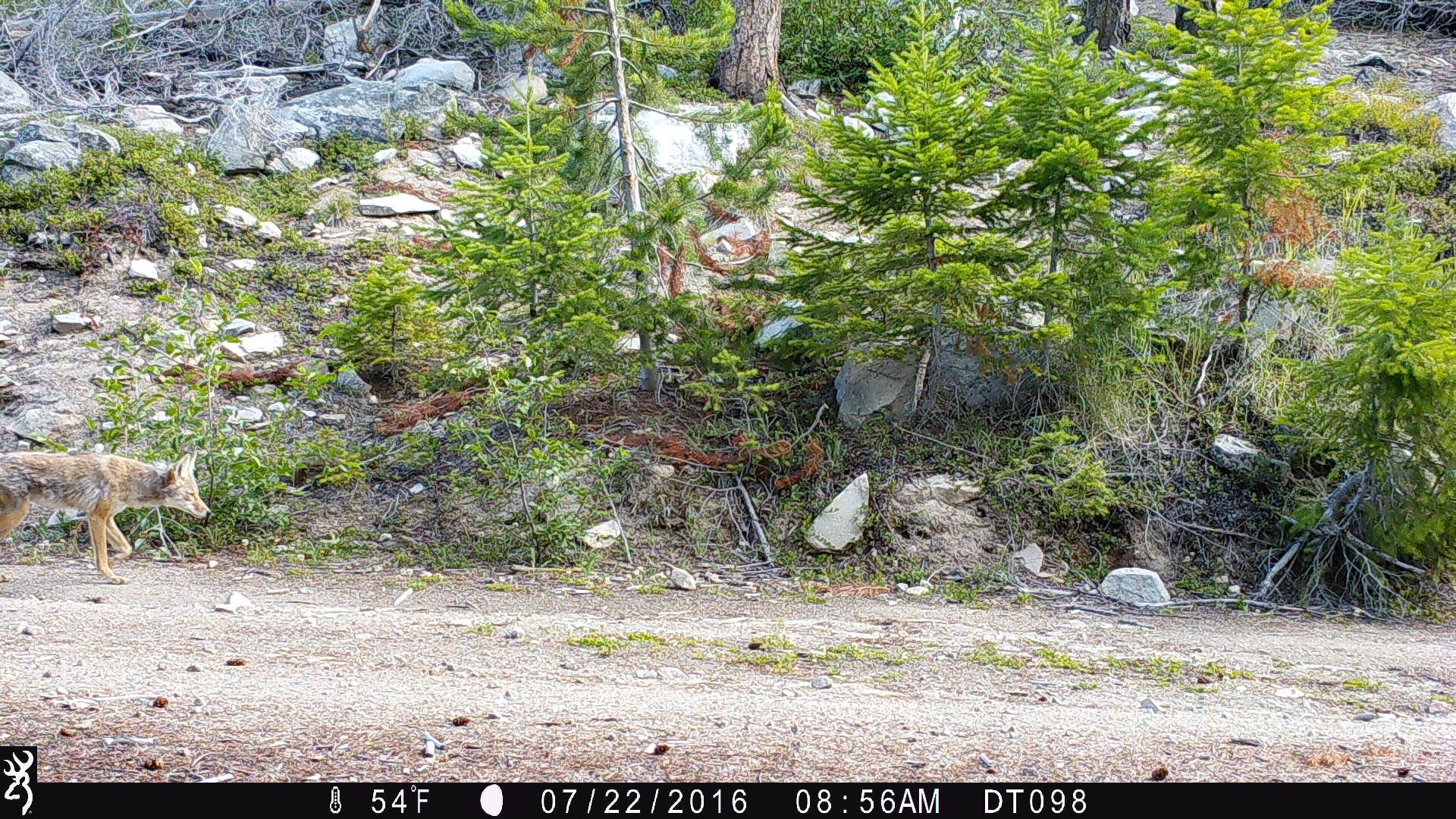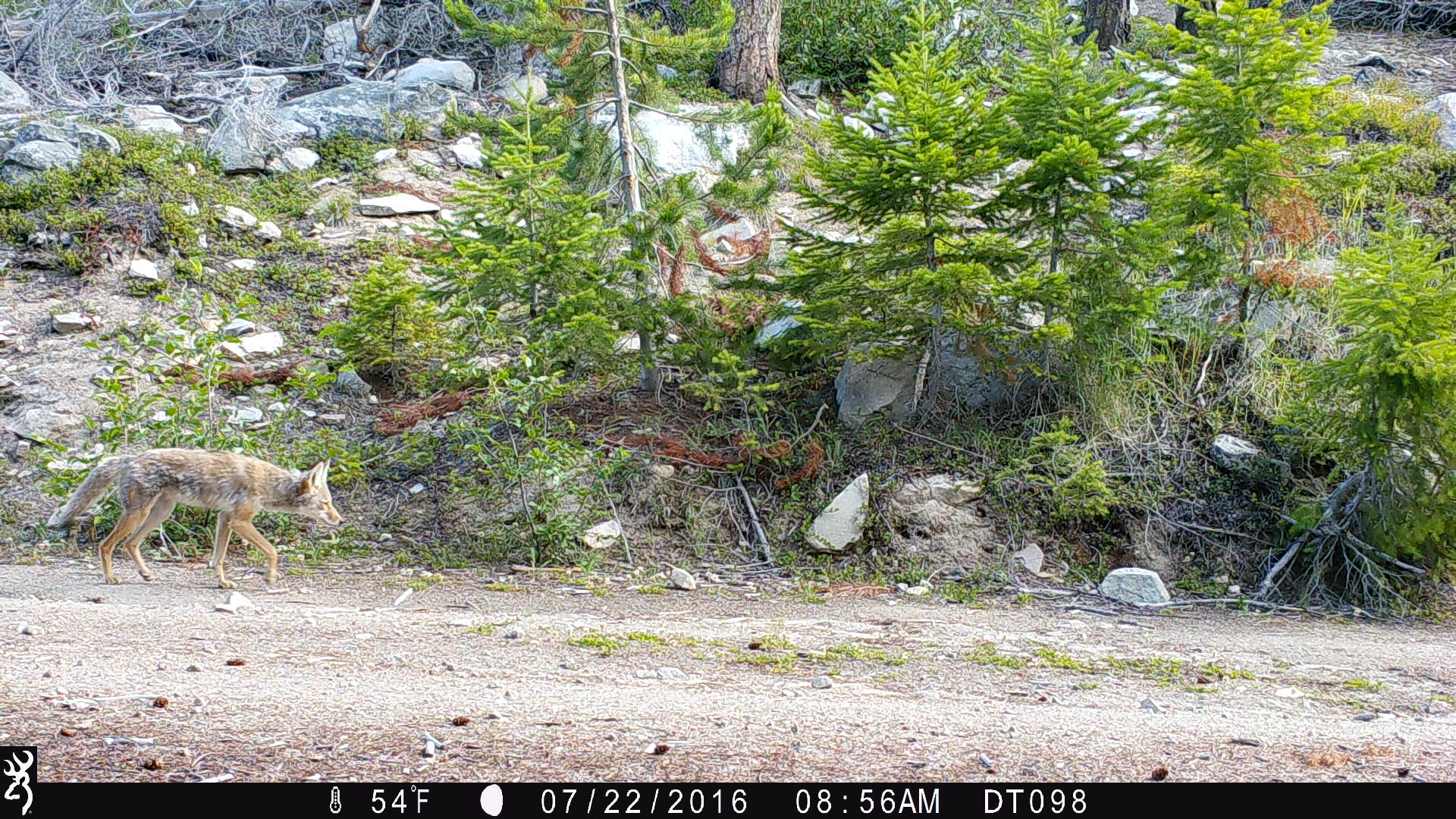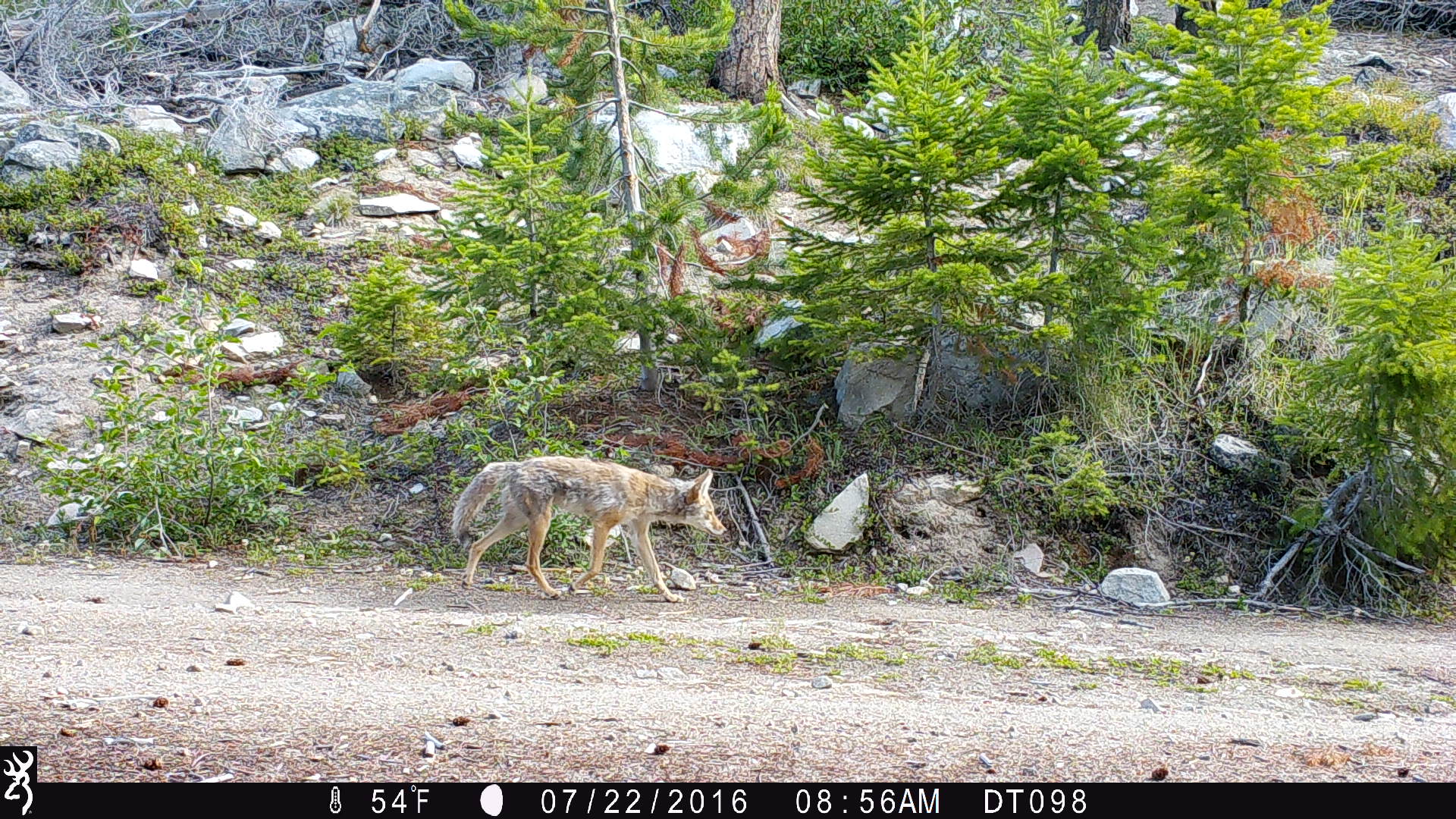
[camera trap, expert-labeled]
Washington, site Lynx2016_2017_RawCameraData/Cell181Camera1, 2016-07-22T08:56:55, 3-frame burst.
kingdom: Animalia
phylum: Chordata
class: Mammalia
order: Carnivora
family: Canidae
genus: Canis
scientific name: Canis latrans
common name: coyote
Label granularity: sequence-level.